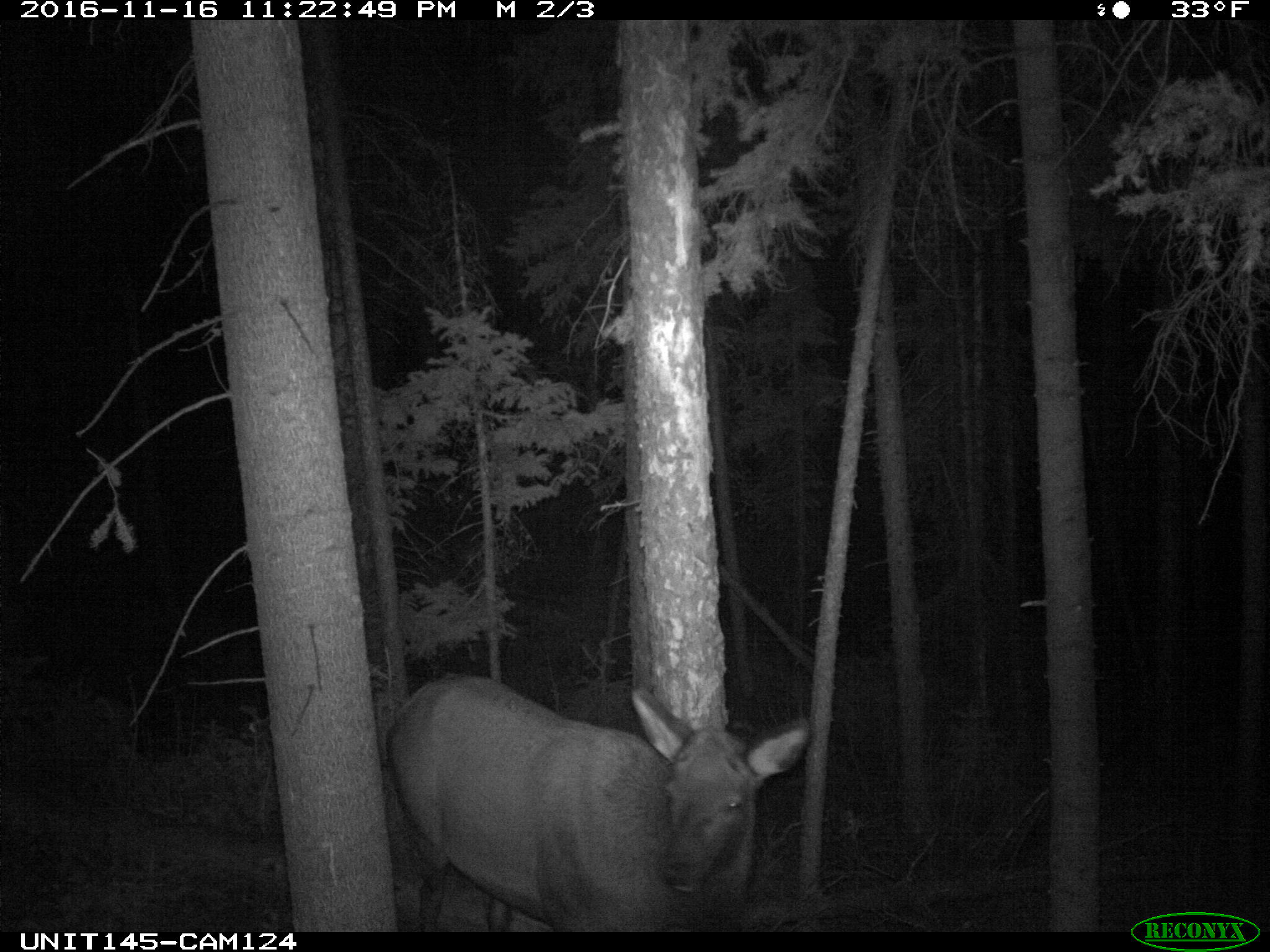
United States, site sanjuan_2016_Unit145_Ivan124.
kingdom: Animalia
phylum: Chordata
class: Mammalia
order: Artiodactyla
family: Cervidae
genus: Cervus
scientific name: Cervus elaphus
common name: red deer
Cervus elaphus (red deer).